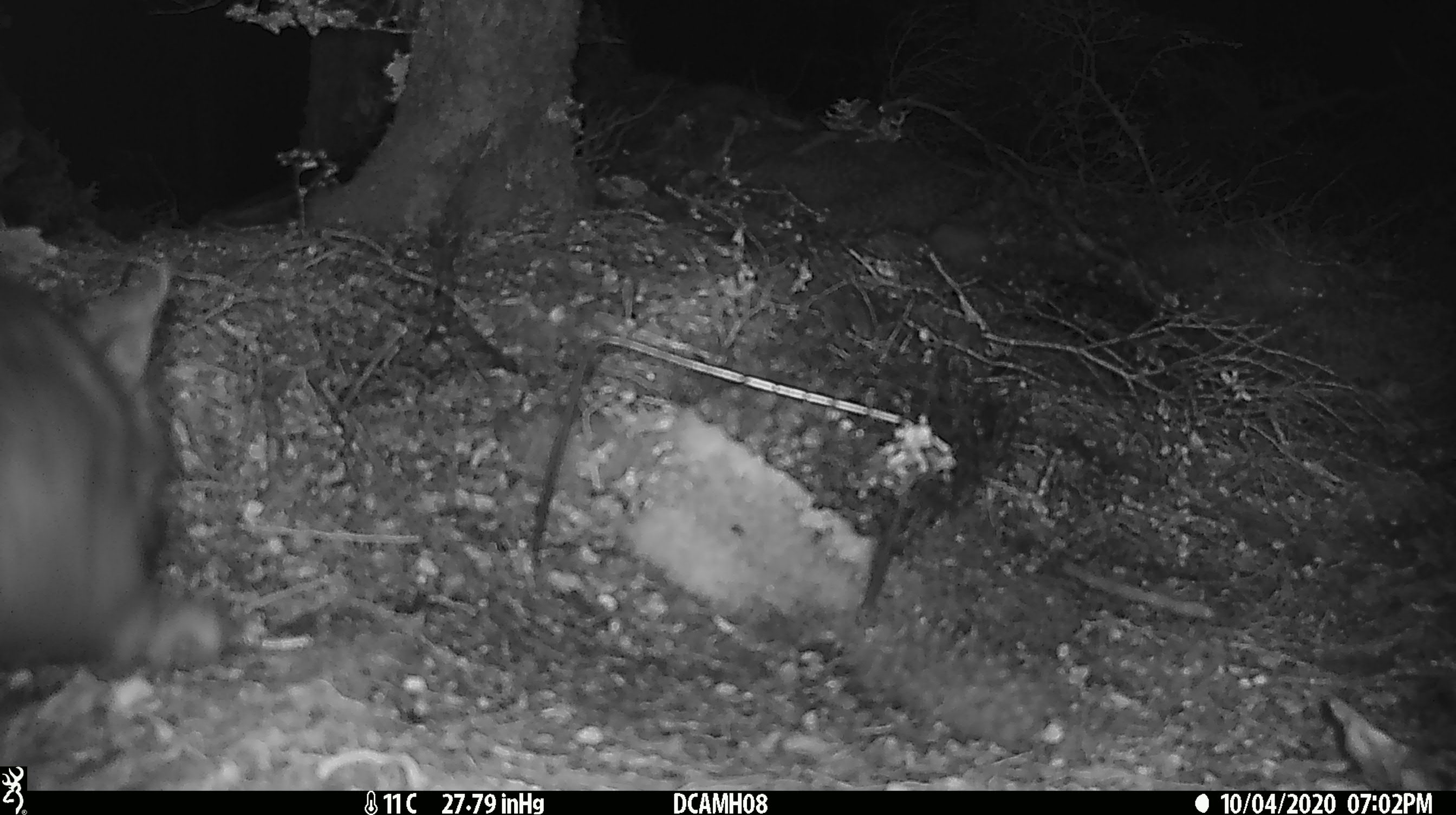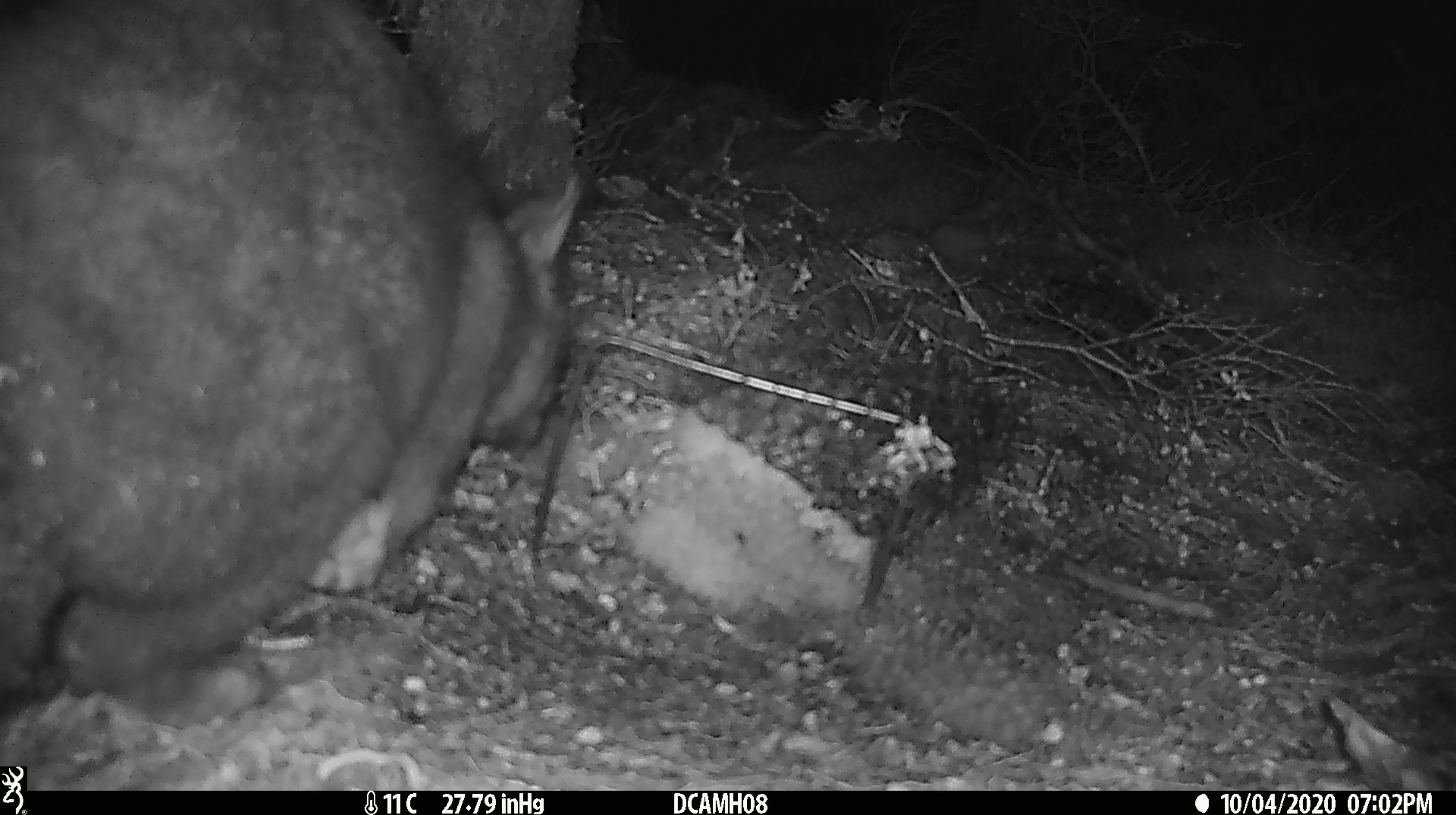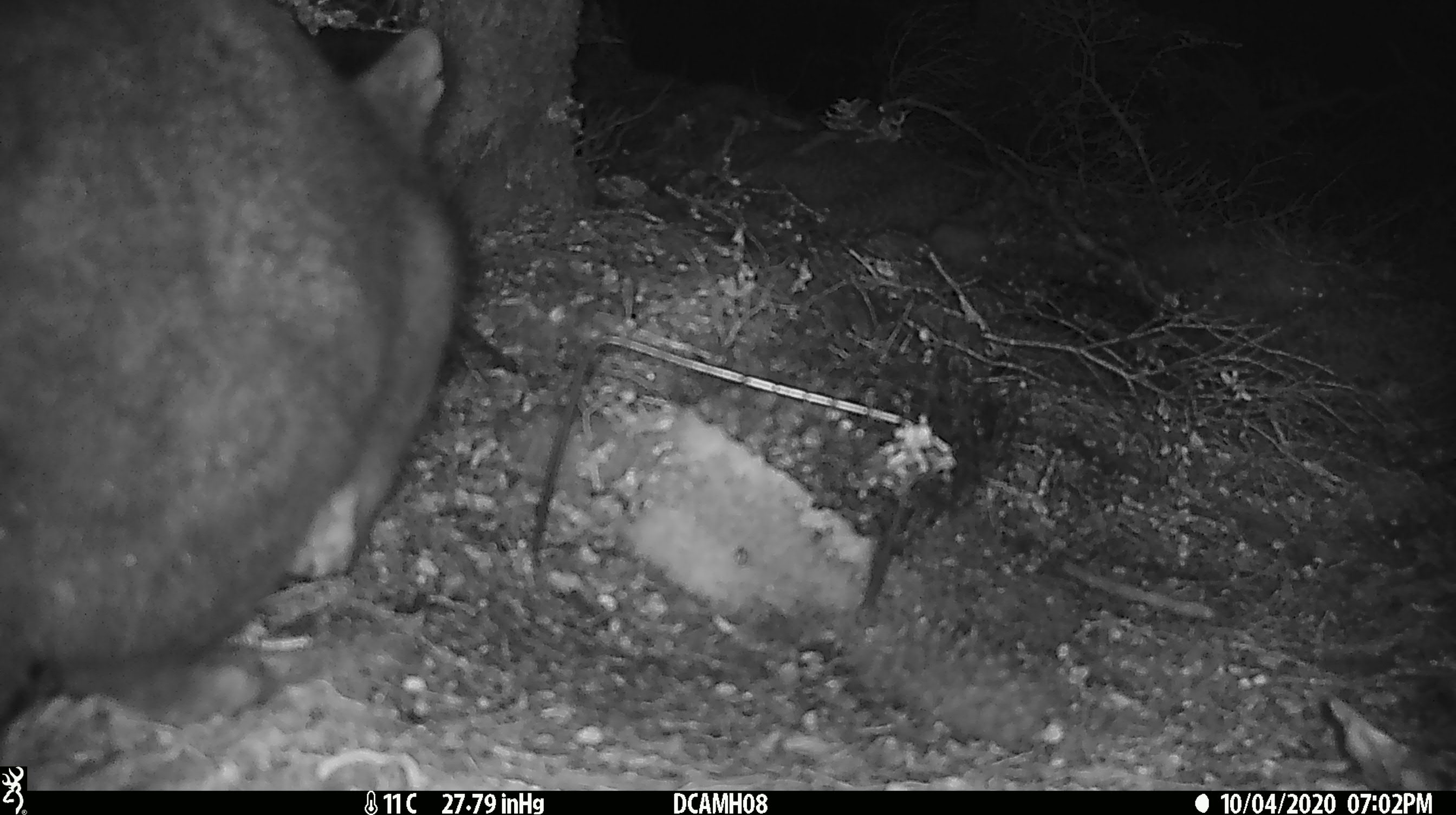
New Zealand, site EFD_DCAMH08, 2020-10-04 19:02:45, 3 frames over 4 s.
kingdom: Animalia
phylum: Chordata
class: Mammalia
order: Diprotodontia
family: Phalangeridae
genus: Trichosurus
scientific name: Trichosurus vulpecula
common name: common brushtail possum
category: possum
Possum (common brushtail possum) (Trichosurus vulpecula).